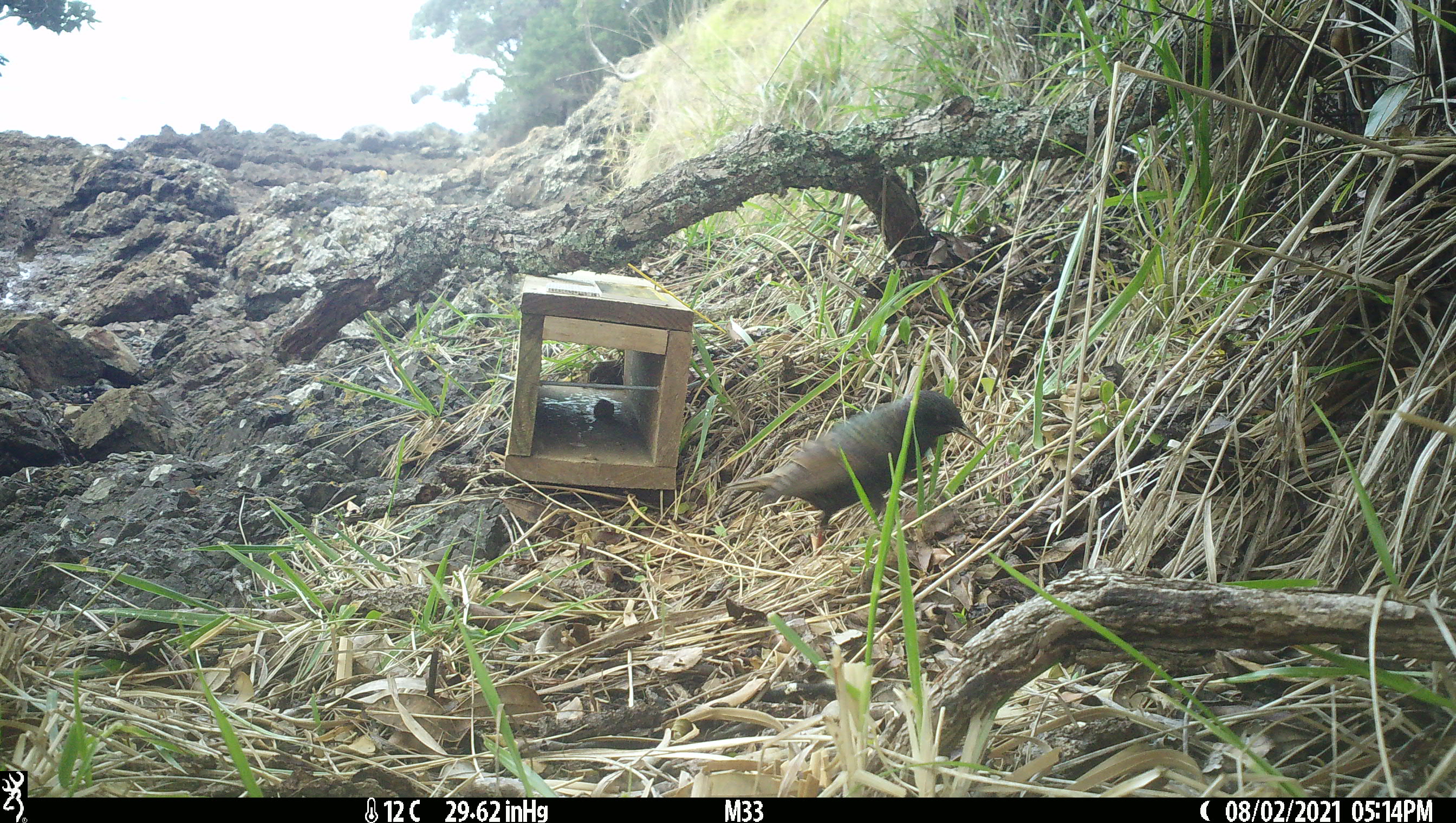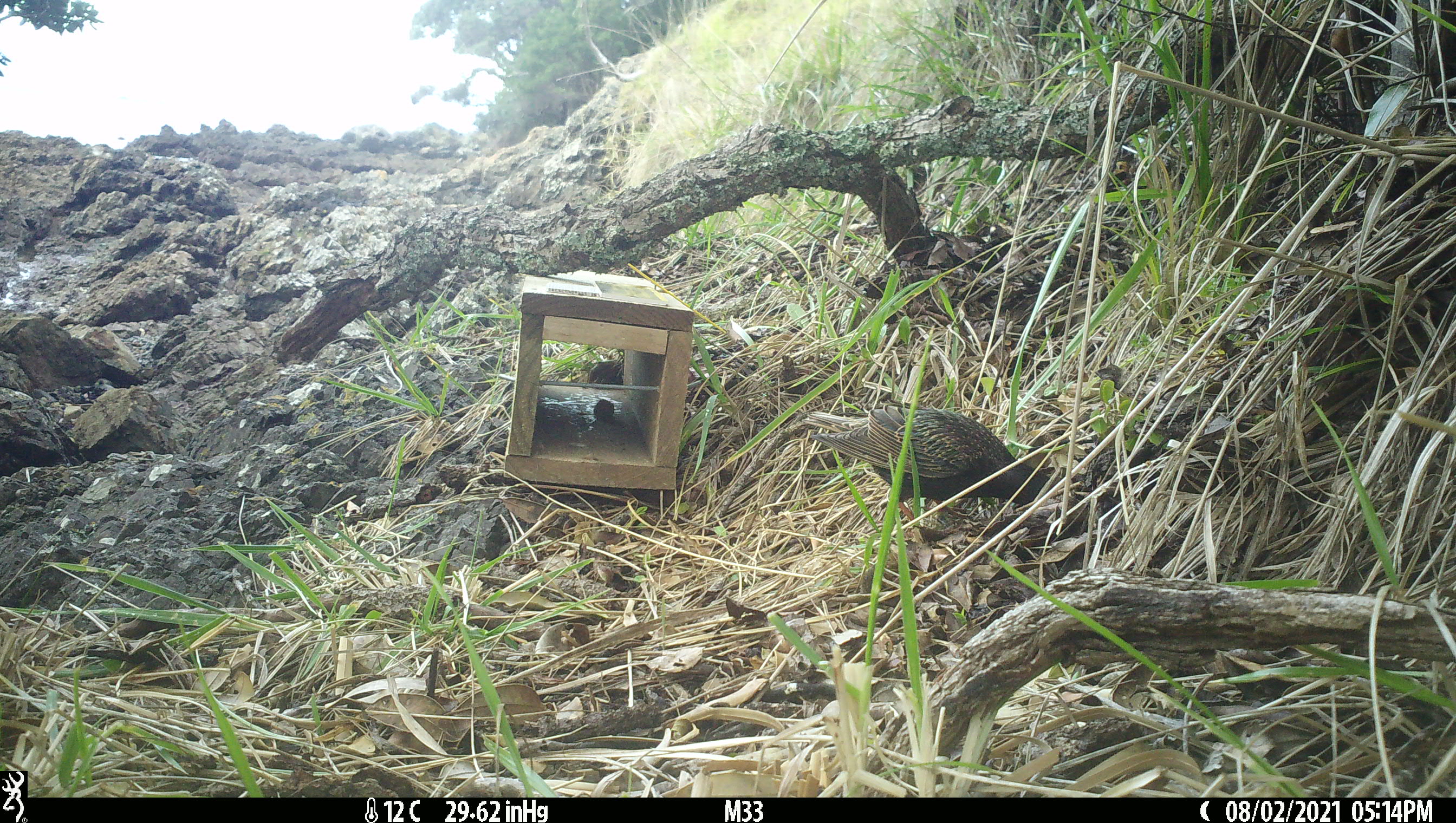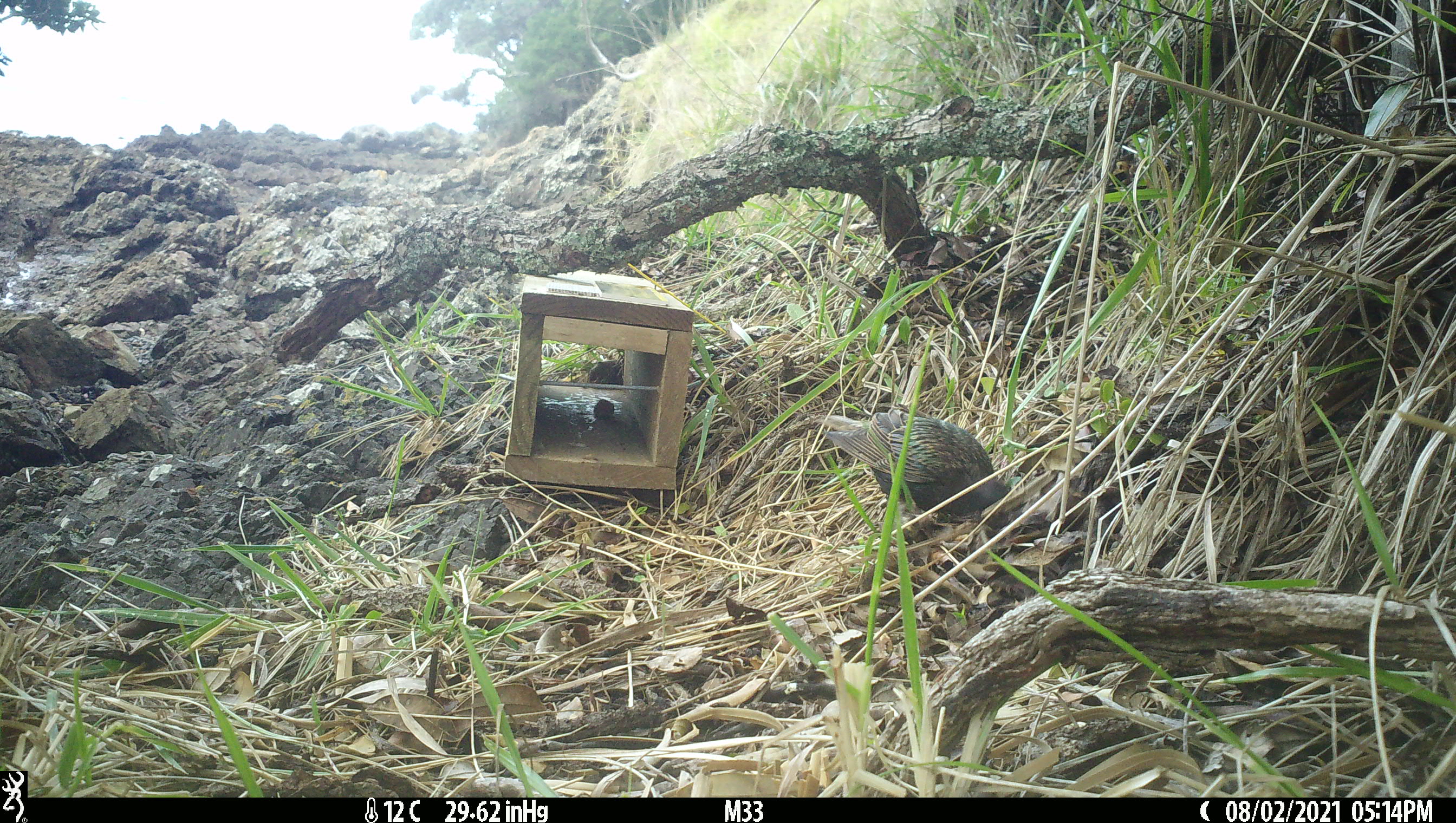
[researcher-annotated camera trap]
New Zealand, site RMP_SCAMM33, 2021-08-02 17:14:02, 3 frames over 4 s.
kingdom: Animalia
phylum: Chordata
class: Aves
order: Passeriformes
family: Sturnidae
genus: Sturnus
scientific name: Sturnus vulgaris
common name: european starling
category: starling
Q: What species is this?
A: Starling (european starling) (Sturnus vulgaris).